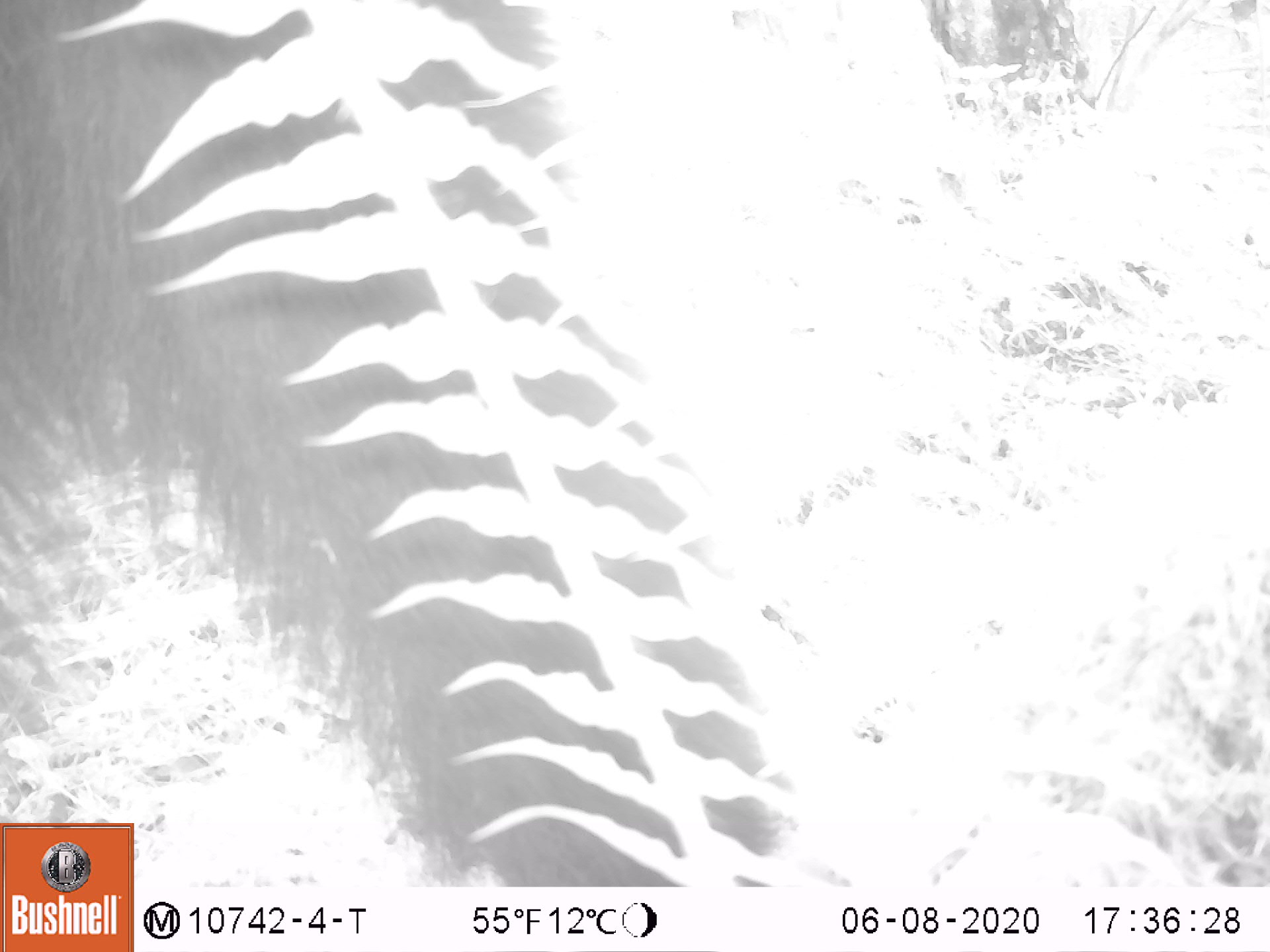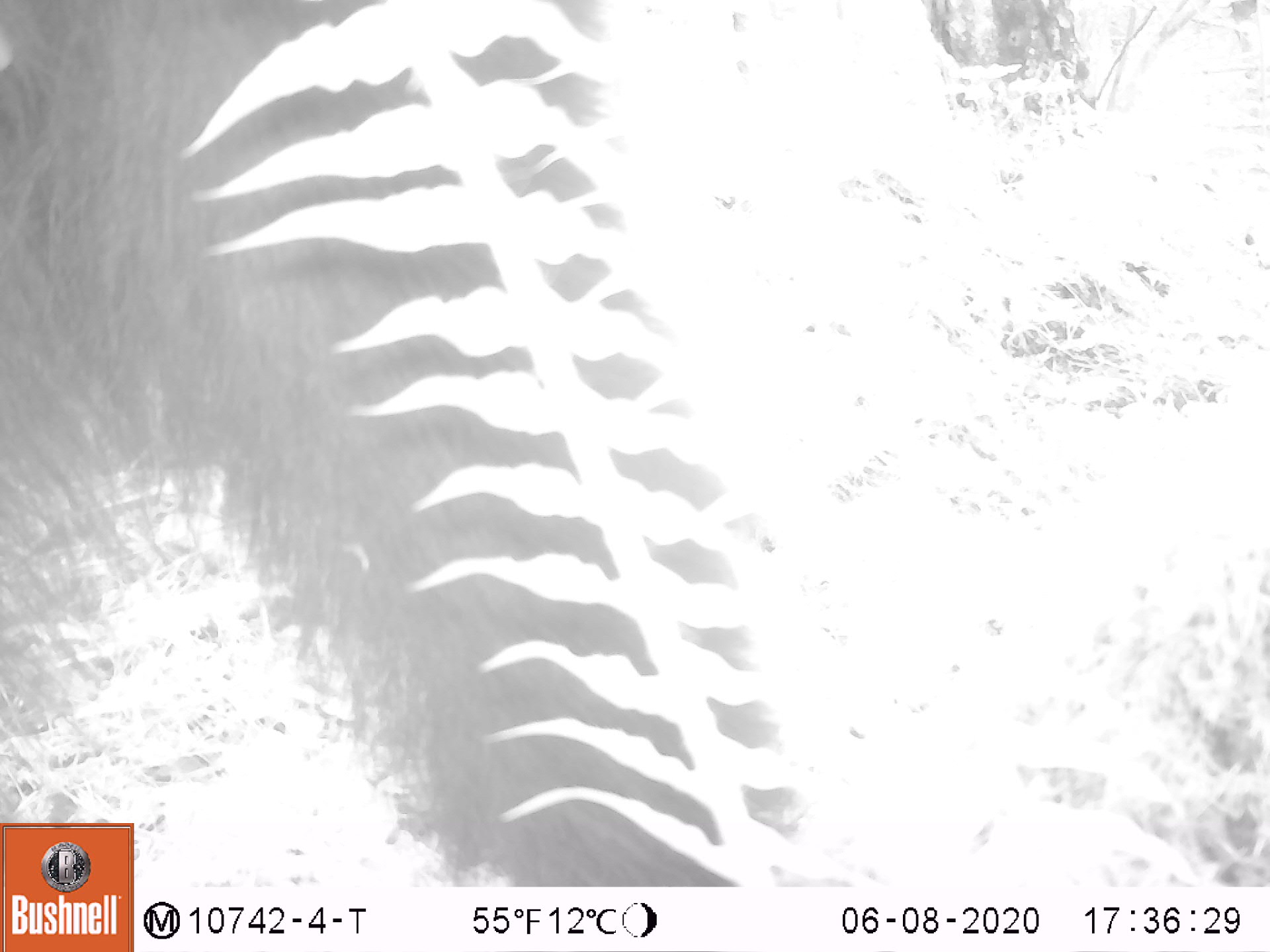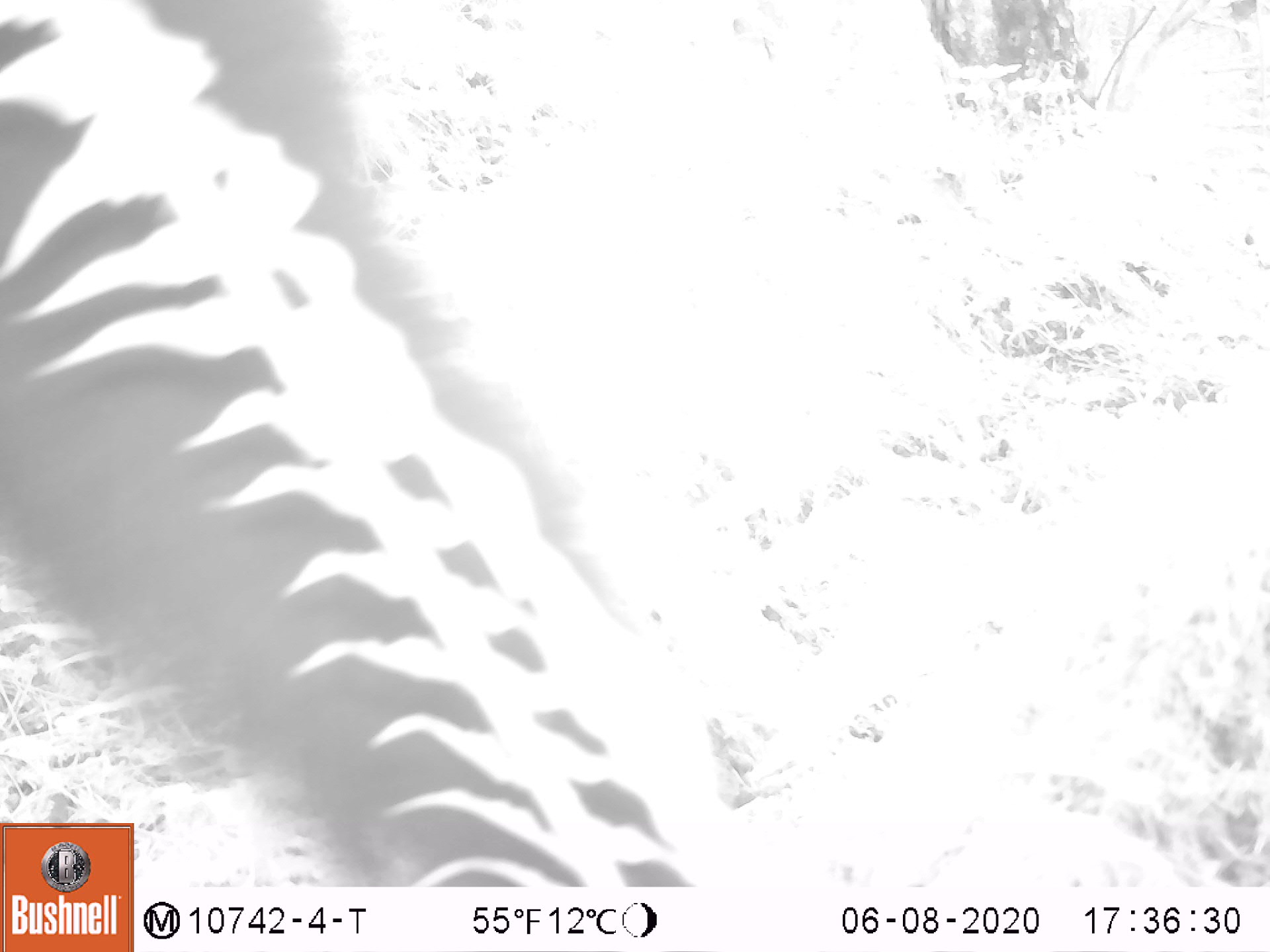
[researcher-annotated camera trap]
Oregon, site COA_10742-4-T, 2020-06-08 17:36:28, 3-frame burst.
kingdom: Animalia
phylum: Chordata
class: Mammalia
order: Carnivora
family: Ursidae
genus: Ursus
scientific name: Ursus americanus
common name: american black bear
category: black bear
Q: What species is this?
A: Black bear (american black bear) (Ursus americanus).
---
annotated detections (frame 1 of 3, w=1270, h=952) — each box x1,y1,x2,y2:
black bear: 3,4,770,818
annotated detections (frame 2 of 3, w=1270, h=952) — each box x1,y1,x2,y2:
black bear: 0,1,780,821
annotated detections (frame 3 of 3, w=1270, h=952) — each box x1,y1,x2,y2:
black bear: 4,4,665,820